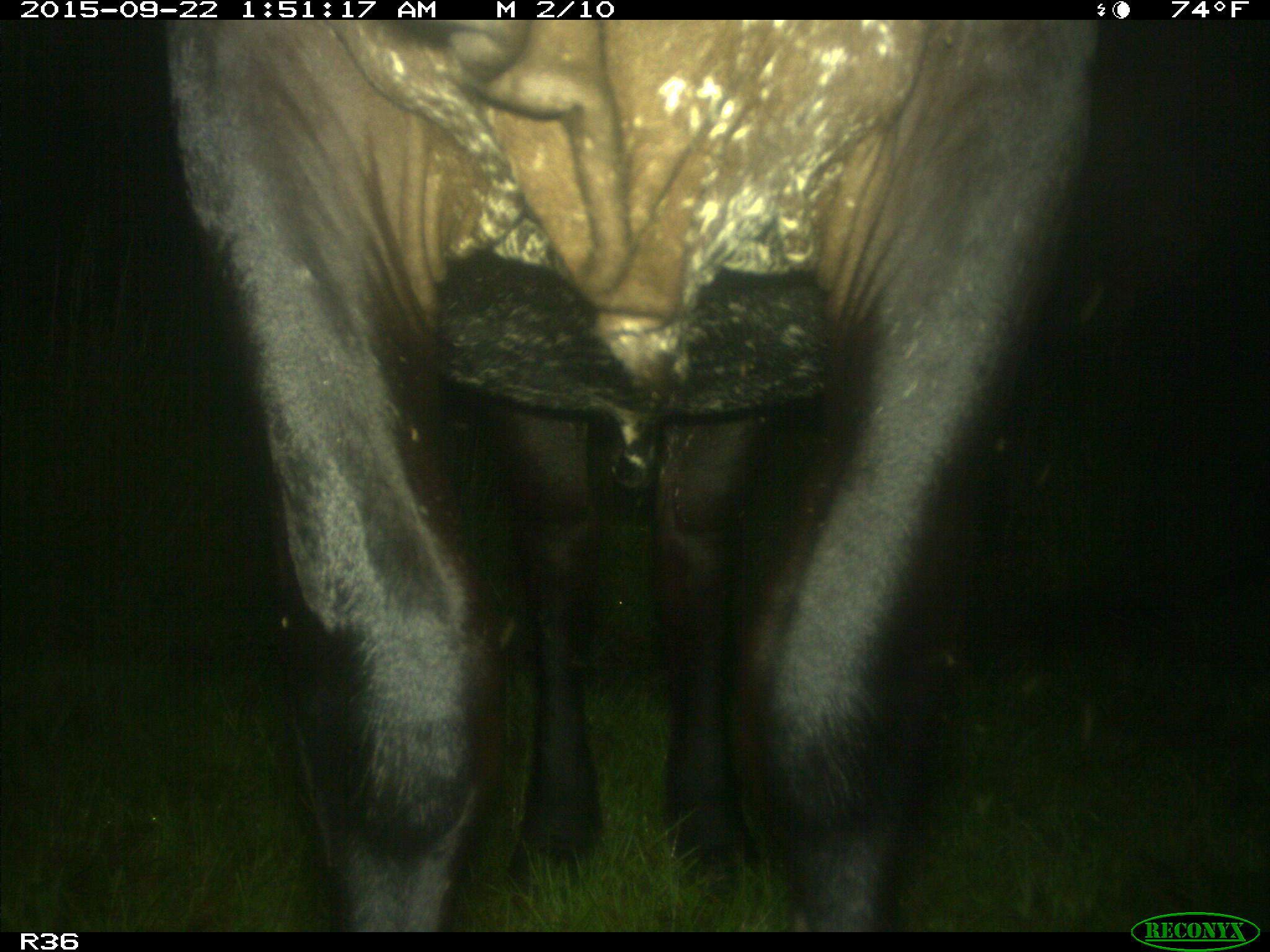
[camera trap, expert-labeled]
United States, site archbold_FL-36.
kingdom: Animalia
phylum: Chordata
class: Mammalia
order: Artiodactyla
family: Bovidae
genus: Bos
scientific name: Bos taurus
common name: domestic cow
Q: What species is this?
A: Bos taurus (domestic cow).